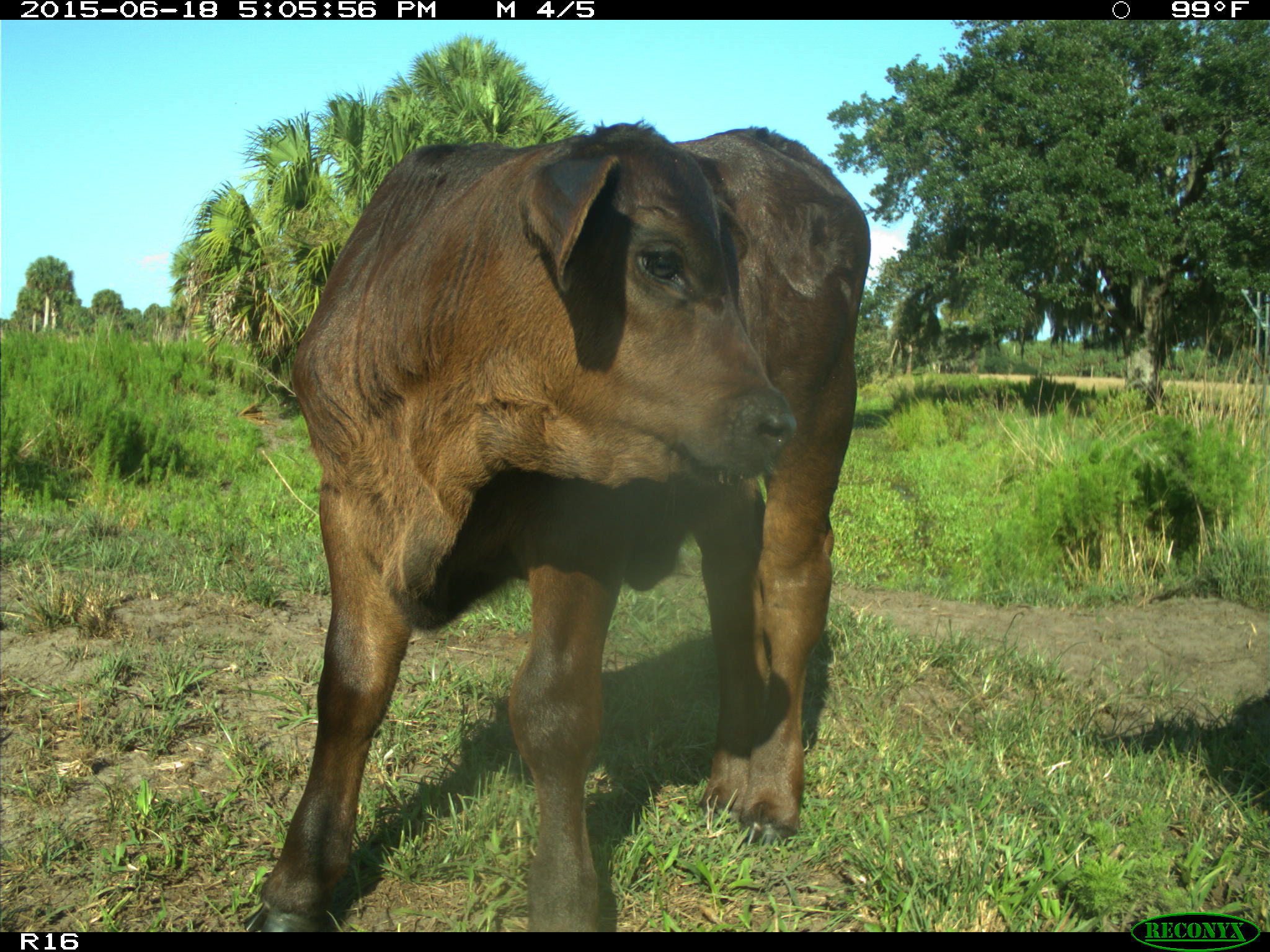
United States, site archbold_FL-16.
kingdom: Animalia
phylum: Chordata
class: Mammalia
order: Artiodactyla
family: Bovidae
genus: Bos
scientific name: Bos taurus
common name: domestic cow